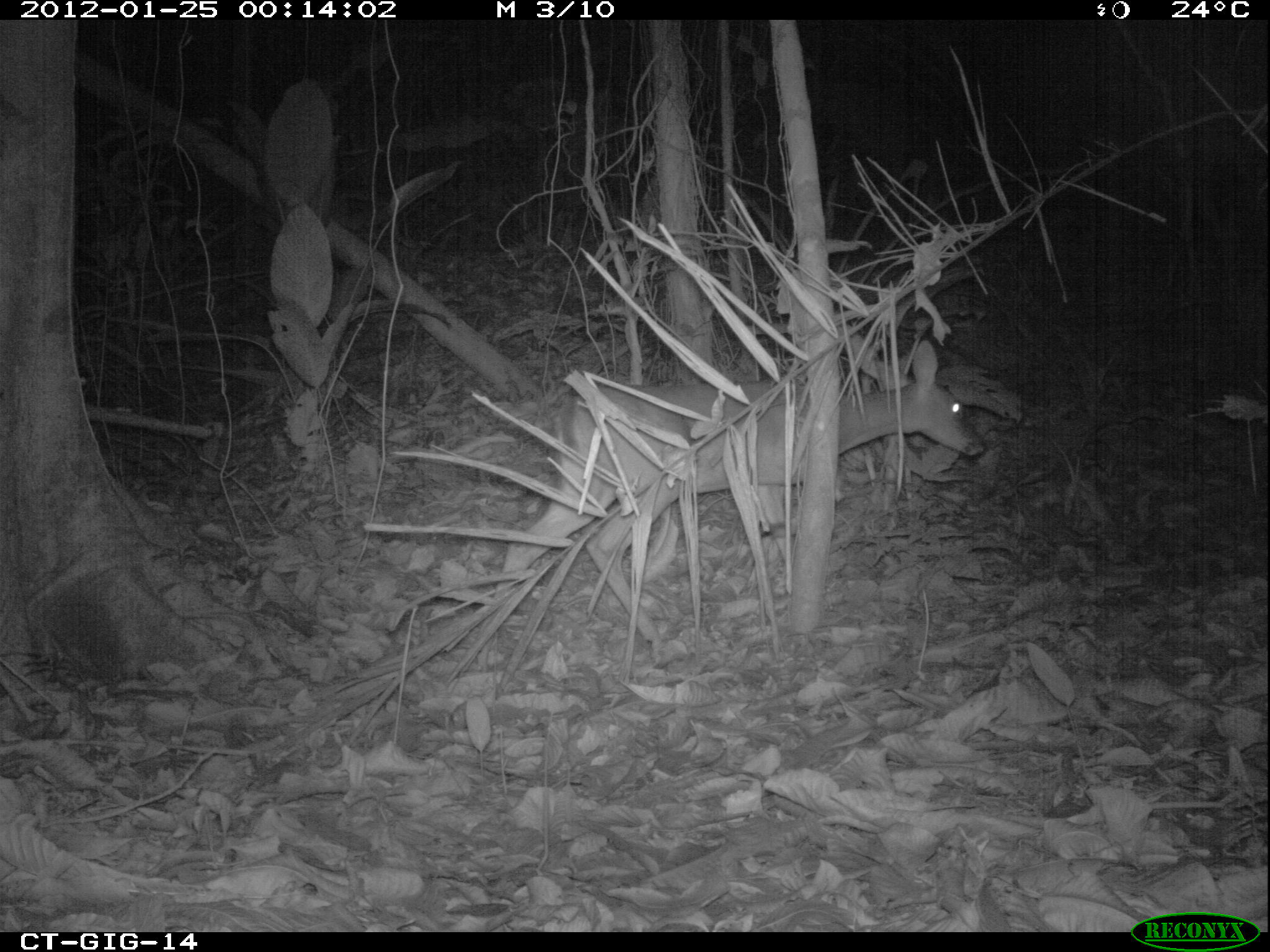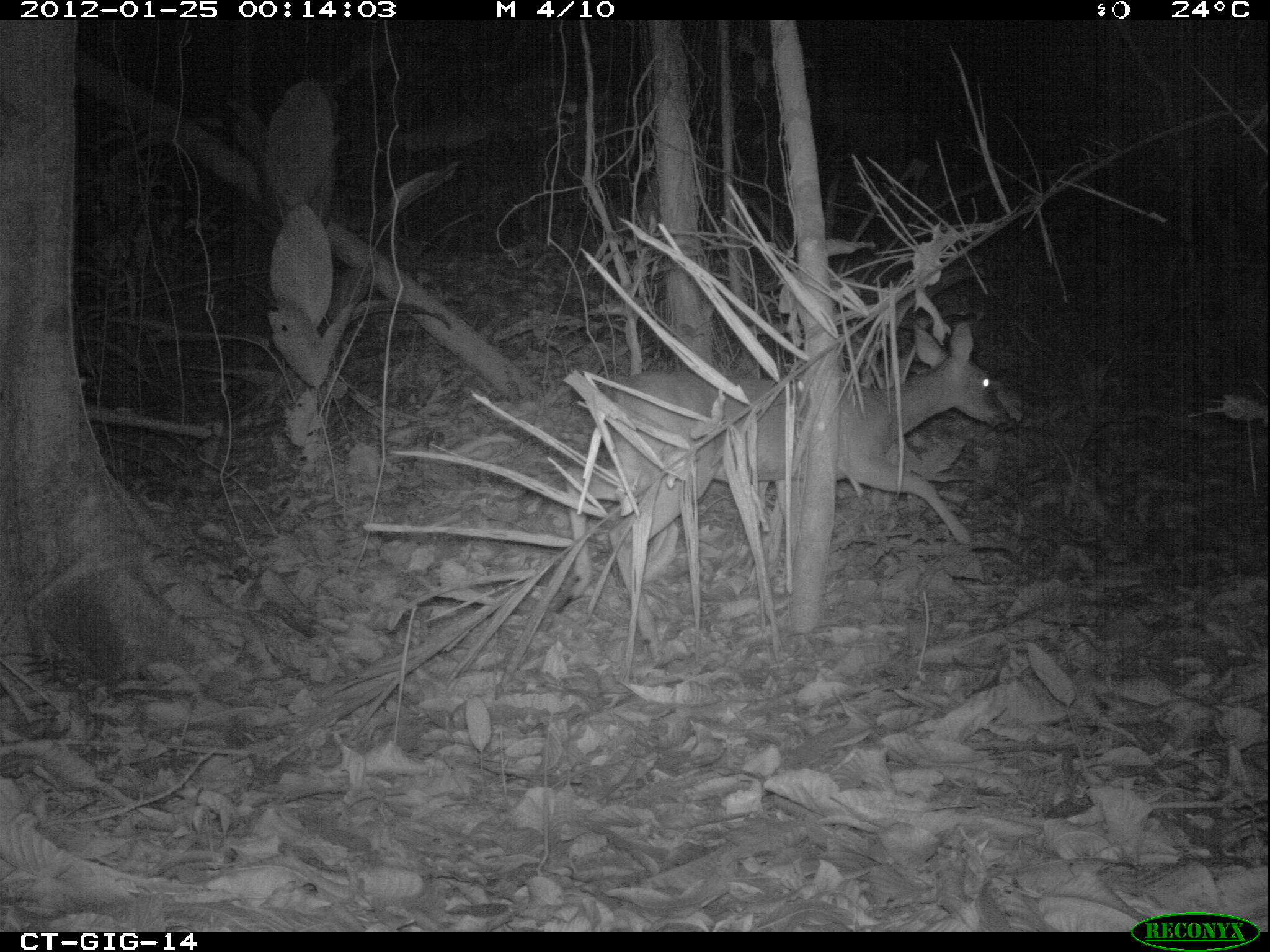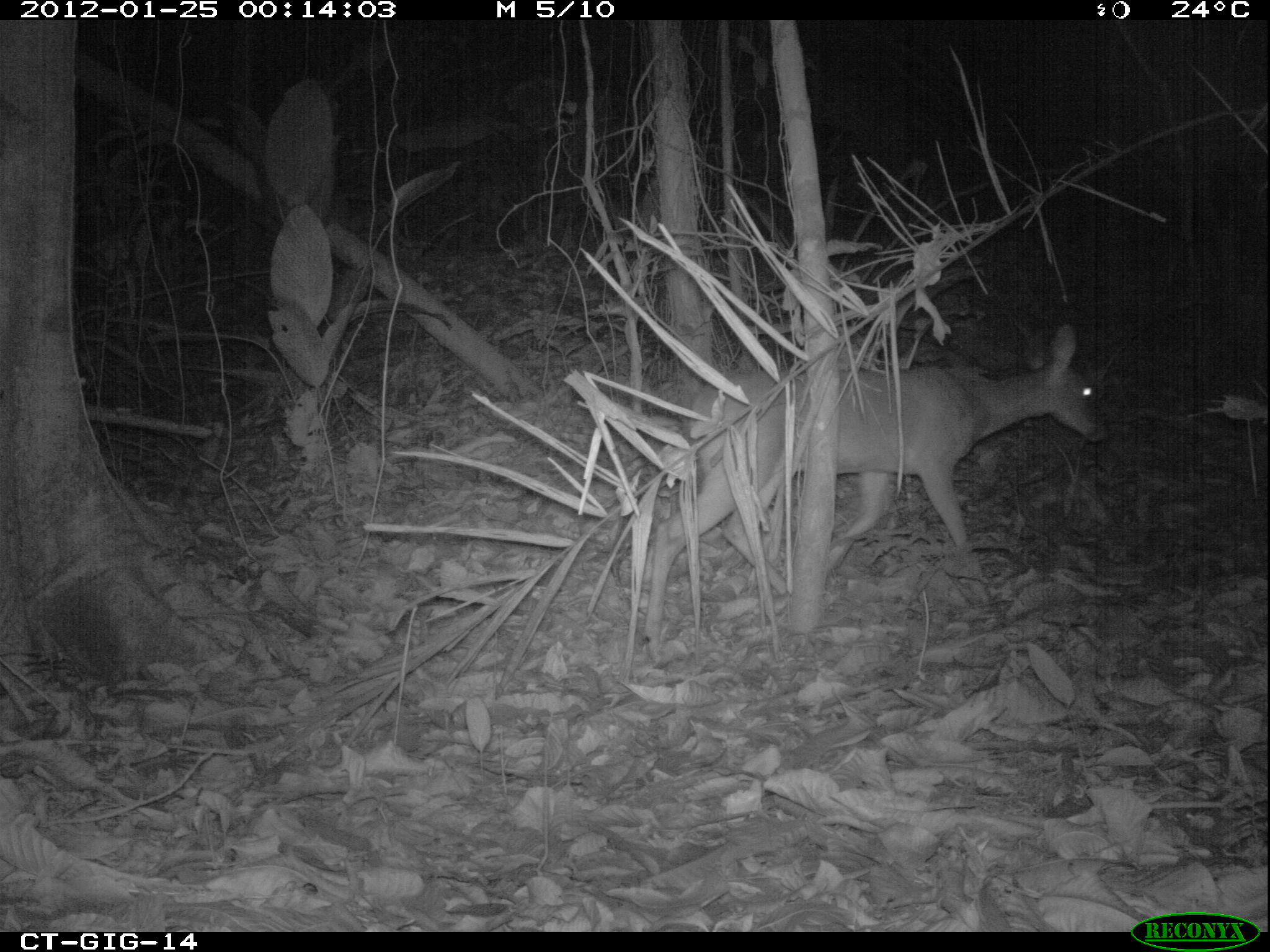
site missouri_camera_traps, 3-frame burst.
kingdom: Animalia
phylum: Chordata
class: Mammalia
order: Artiodactyla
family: Cervidae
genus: Odocoileus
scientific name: Odocoileus virginianus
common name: white-tailed deer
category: white tailed deer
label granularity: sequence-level